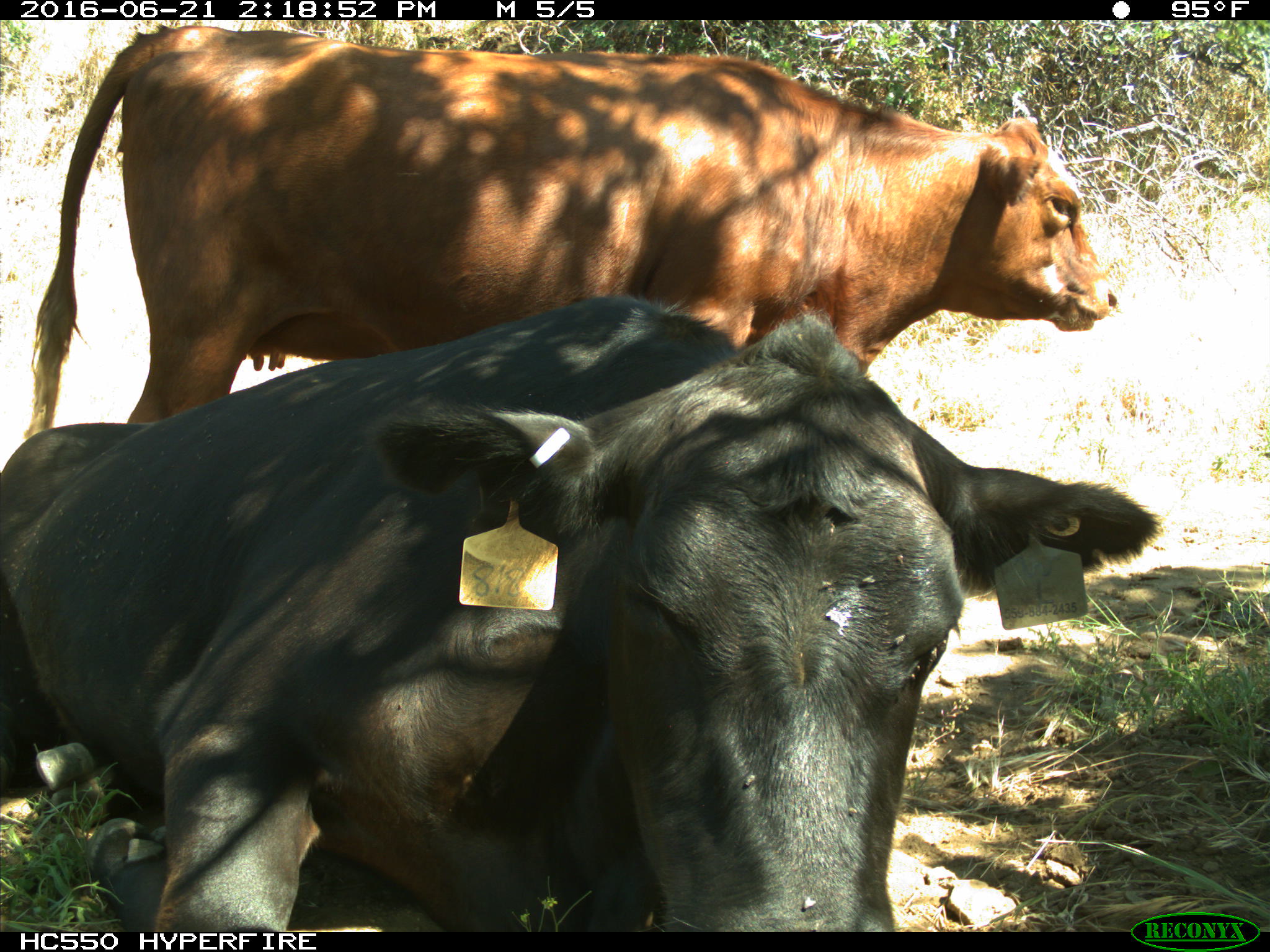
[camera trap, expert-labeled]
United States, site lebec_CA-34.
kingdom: Animalia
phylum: Chordata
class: Mammalia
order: Artiodactyla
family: Bovidae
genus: Bos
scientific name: Bos taurus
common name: domestic cow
Bos taurus (domestic cow).